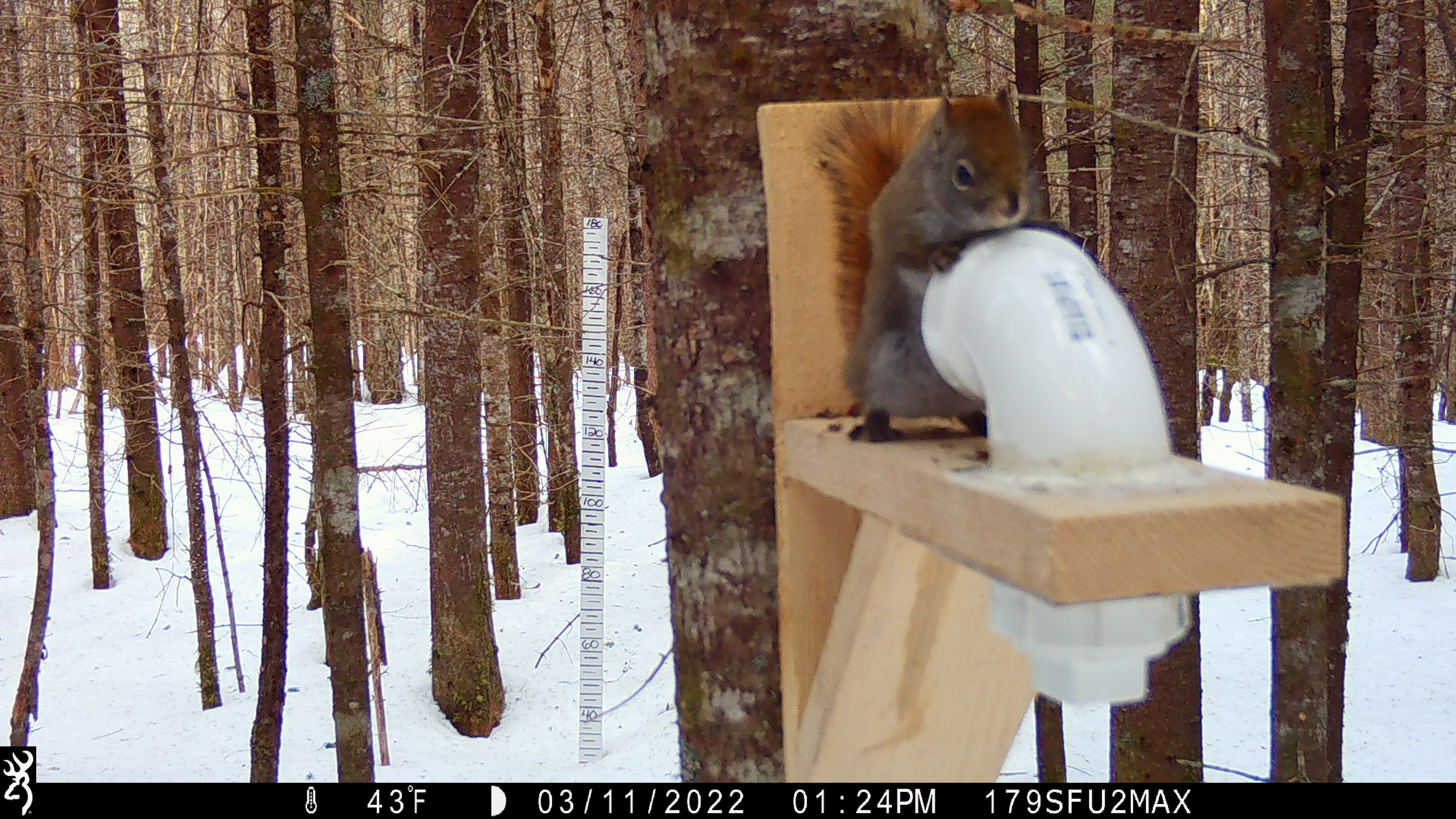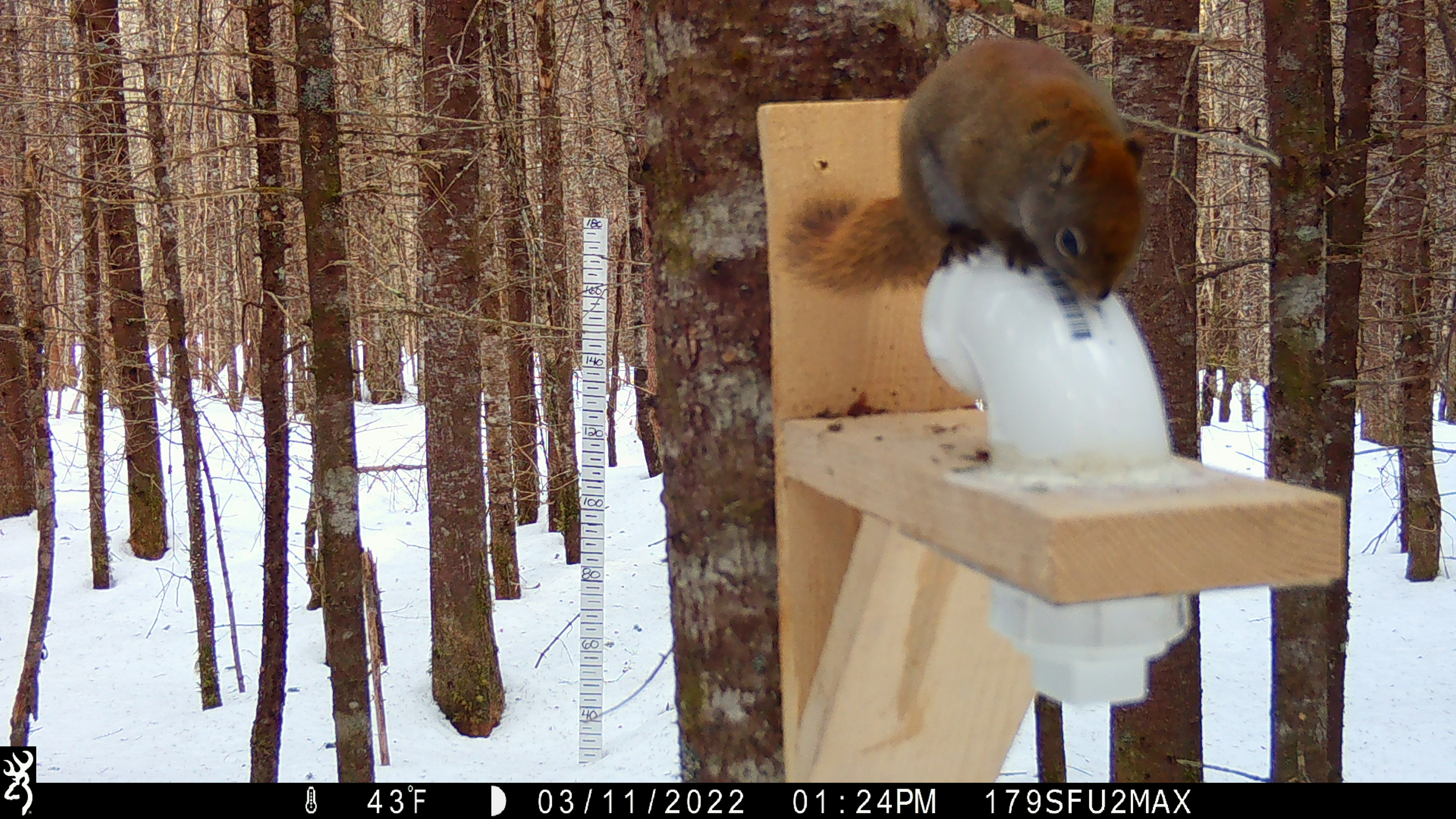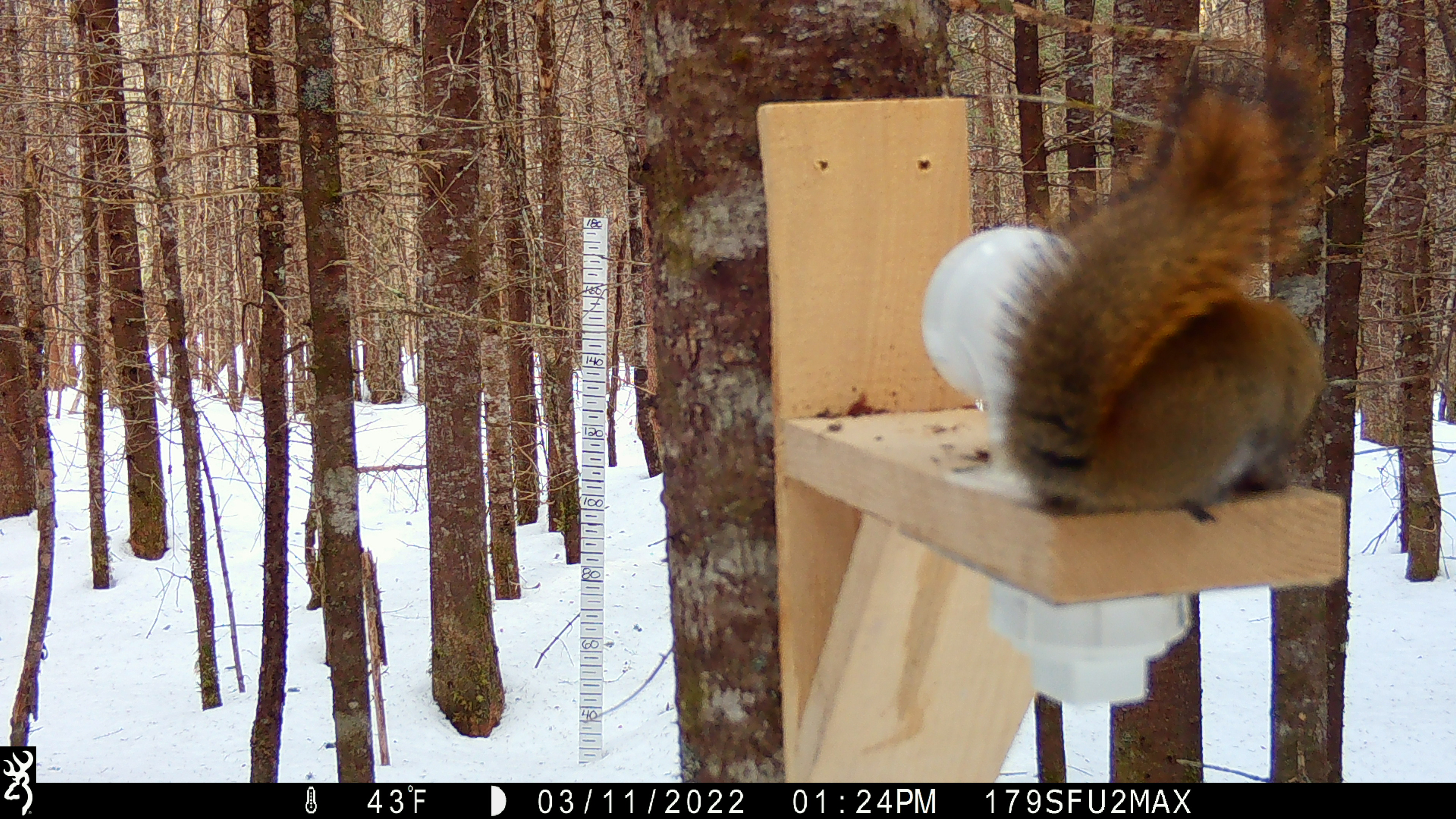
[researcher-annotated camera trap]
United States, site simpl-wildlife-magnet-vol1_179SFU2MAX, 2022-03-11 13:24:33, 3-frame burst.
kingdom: Animalia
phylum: Chordata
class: Mammalia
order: Rodentia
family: Sciuridae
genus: Tamiasciurus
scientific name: Tamiasciurus hudsonicus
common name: red squirrel